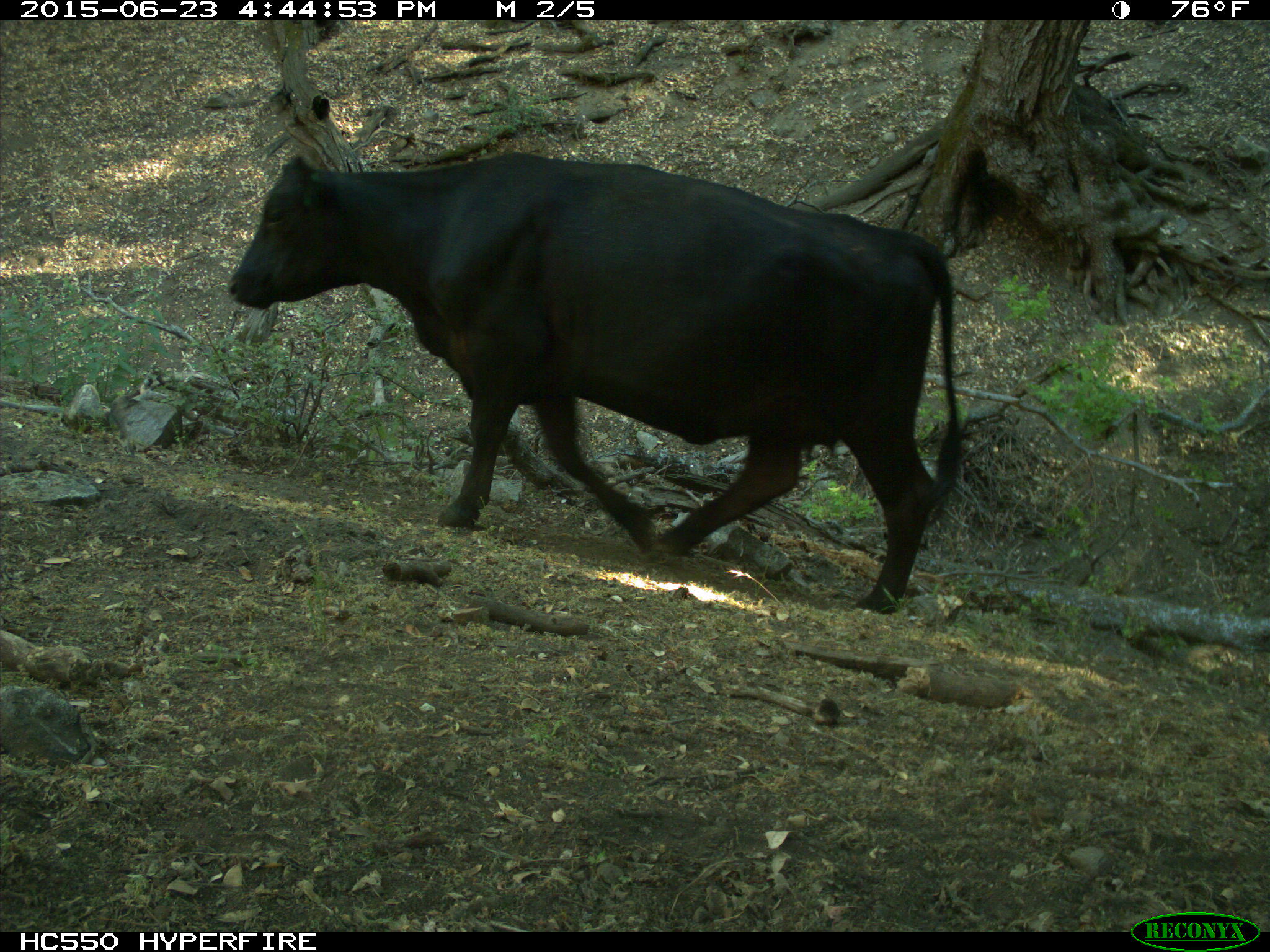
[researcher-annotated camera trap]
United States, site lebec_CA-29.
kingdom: Animalia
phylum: Chordata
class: Mammalia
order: Artiodactyla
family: Bovidae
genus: Bos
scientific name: Bos taurus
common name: domestic cow